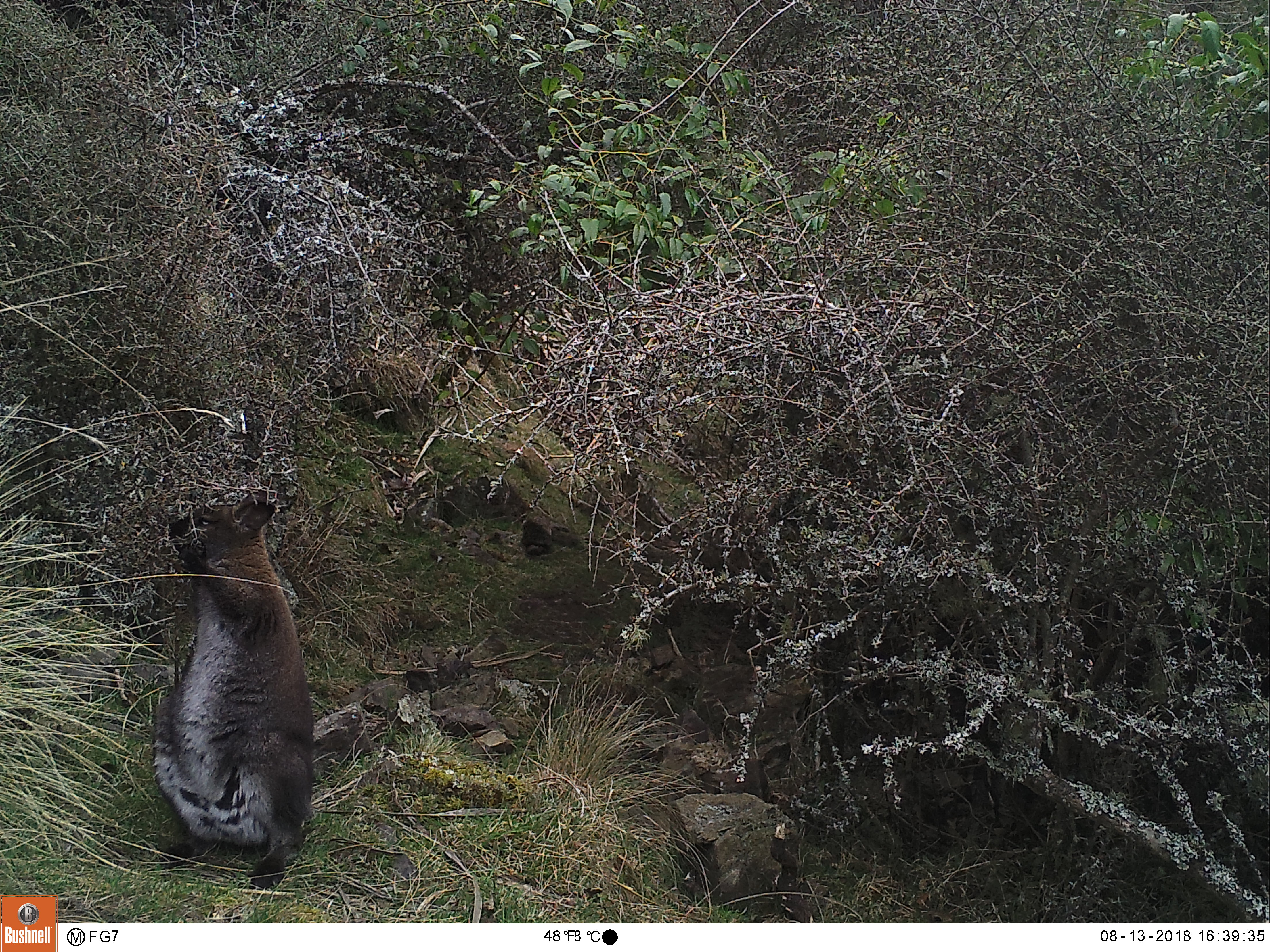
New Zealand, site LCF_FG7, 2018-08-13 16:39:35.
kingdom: Animalia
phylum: Chordata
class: Mammalia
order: Diprotodontia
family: Macropodidae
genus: Notamacropus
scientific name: Notamacropus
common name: wallaby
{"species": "wallaby (Notamacropus)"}